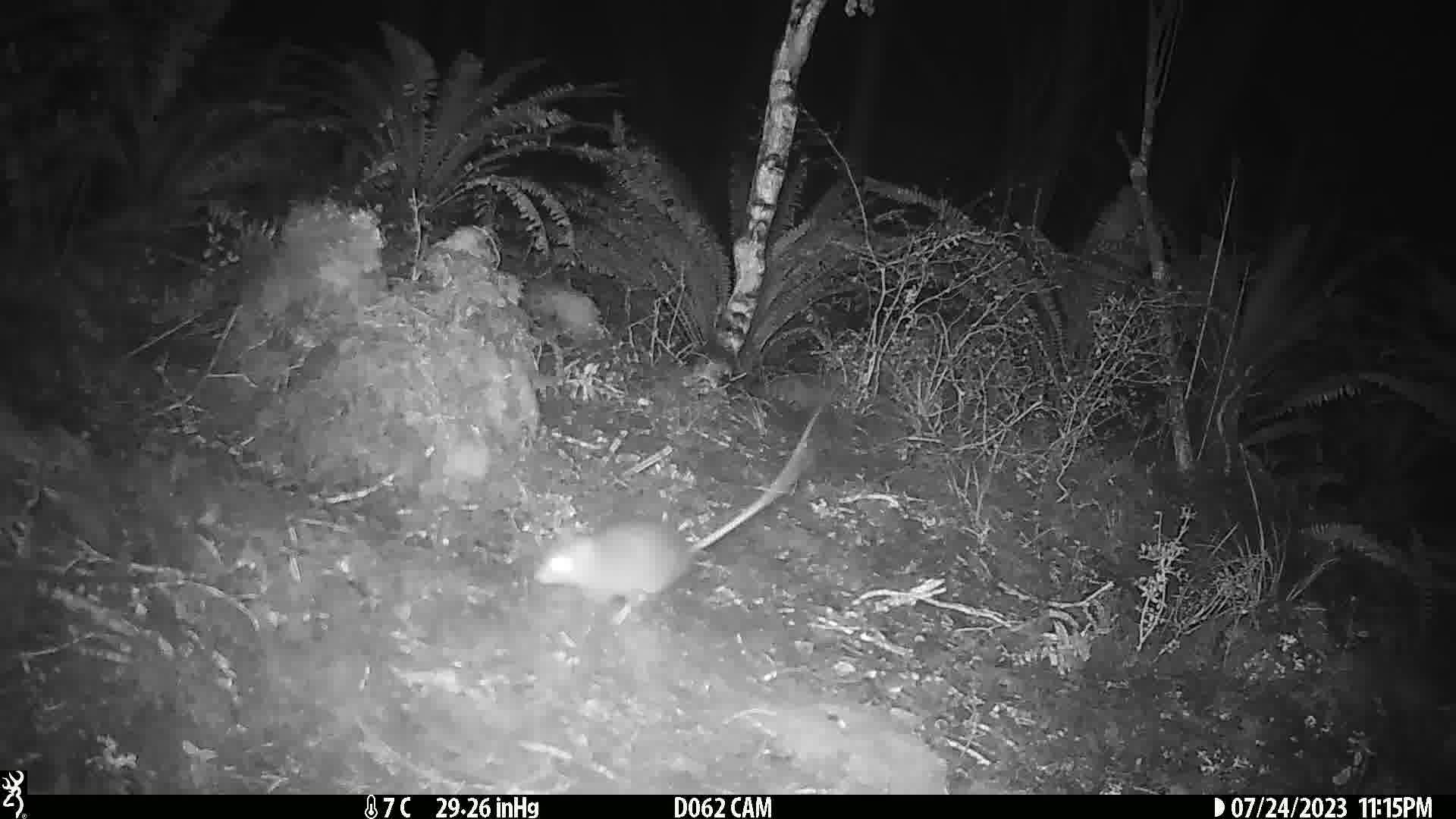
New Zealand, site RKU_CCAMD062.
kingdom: Animalia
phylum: Chordata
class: Mammalia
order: Rodentia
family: Muridae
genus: Rattus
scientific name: Rattus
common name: rat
Rat (Rattus).